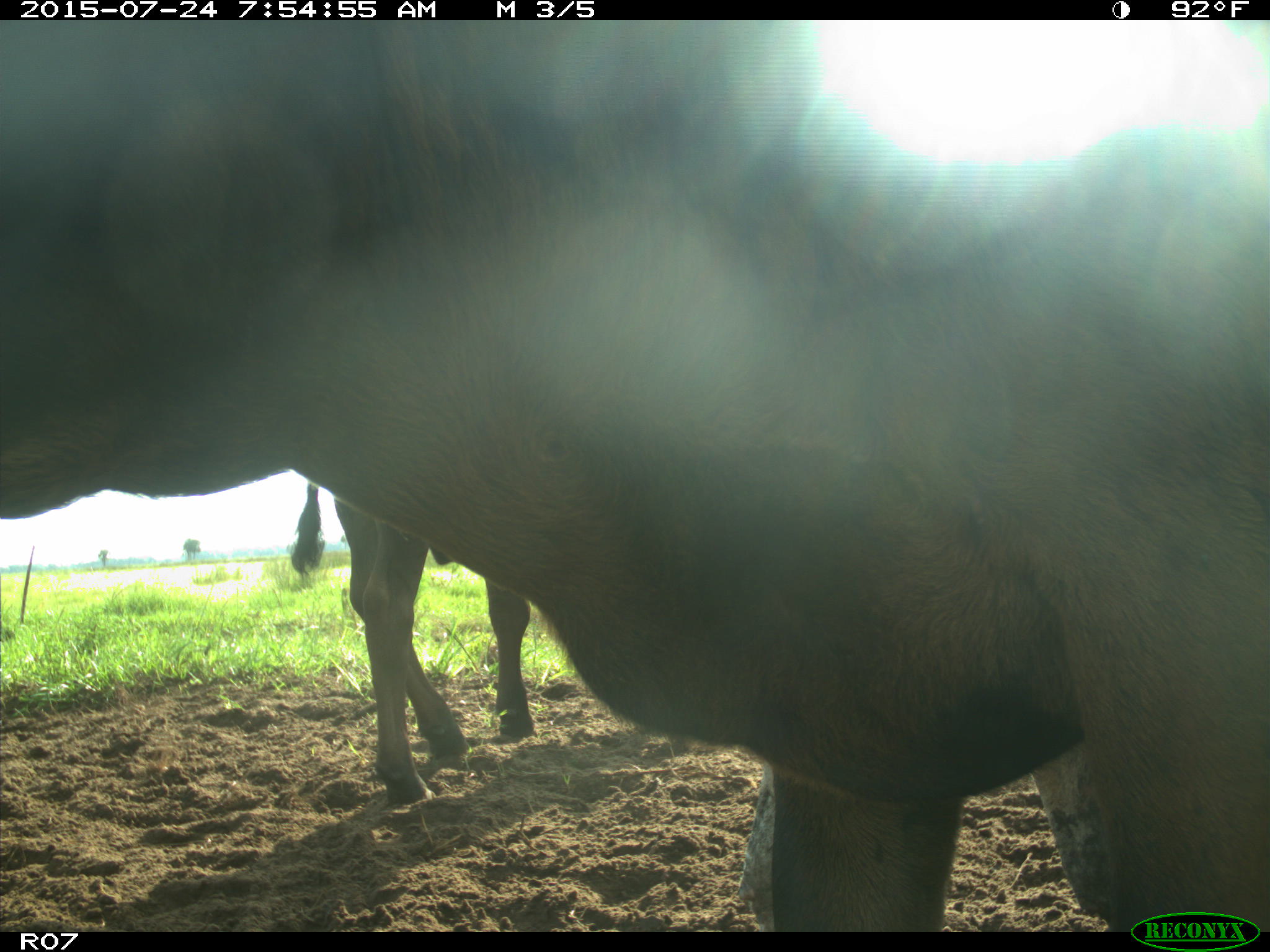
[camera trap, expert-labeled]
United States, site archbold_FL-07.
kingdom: Animalia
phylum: Chordata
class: Mammalia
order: Artiodactyla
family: Bovidae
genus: Bos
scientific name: Bos taurus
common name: domestic cow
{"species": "Bos taurus (domestic cow)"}